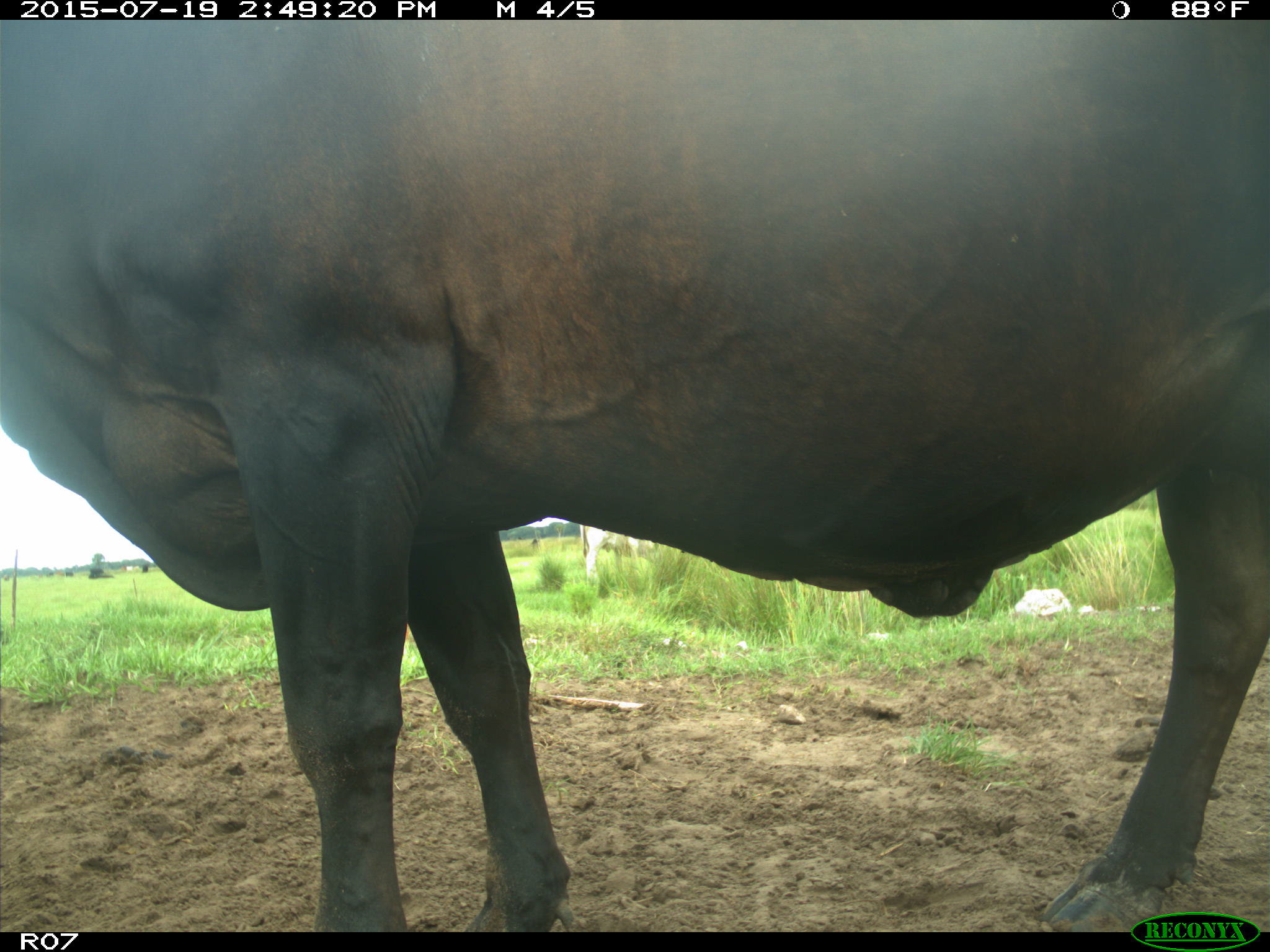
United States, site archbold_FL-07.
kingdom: Animalia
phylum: Chordata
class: Mammalia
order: Artiodactyla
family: Bovidae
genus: Bos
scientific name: Bos taurus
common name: domestic cow